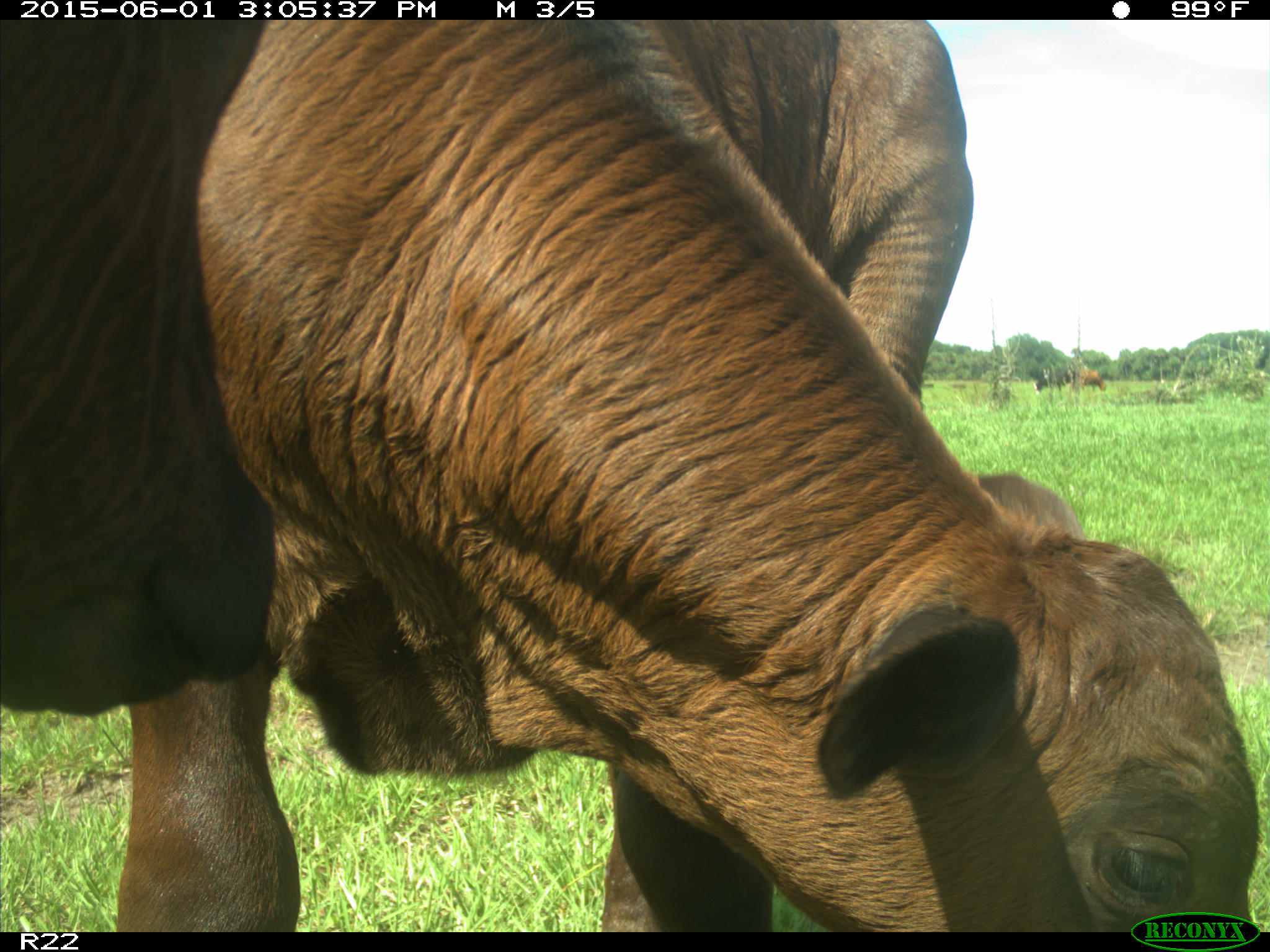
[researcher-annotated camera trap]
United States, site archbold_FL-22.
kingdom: Animalia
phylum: Chordata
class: Mammalia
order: Artiodactyla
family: Bovidae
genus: Bos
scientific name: Bos taurus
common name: domestic cow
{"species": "Bos taurus (domestic cow)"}